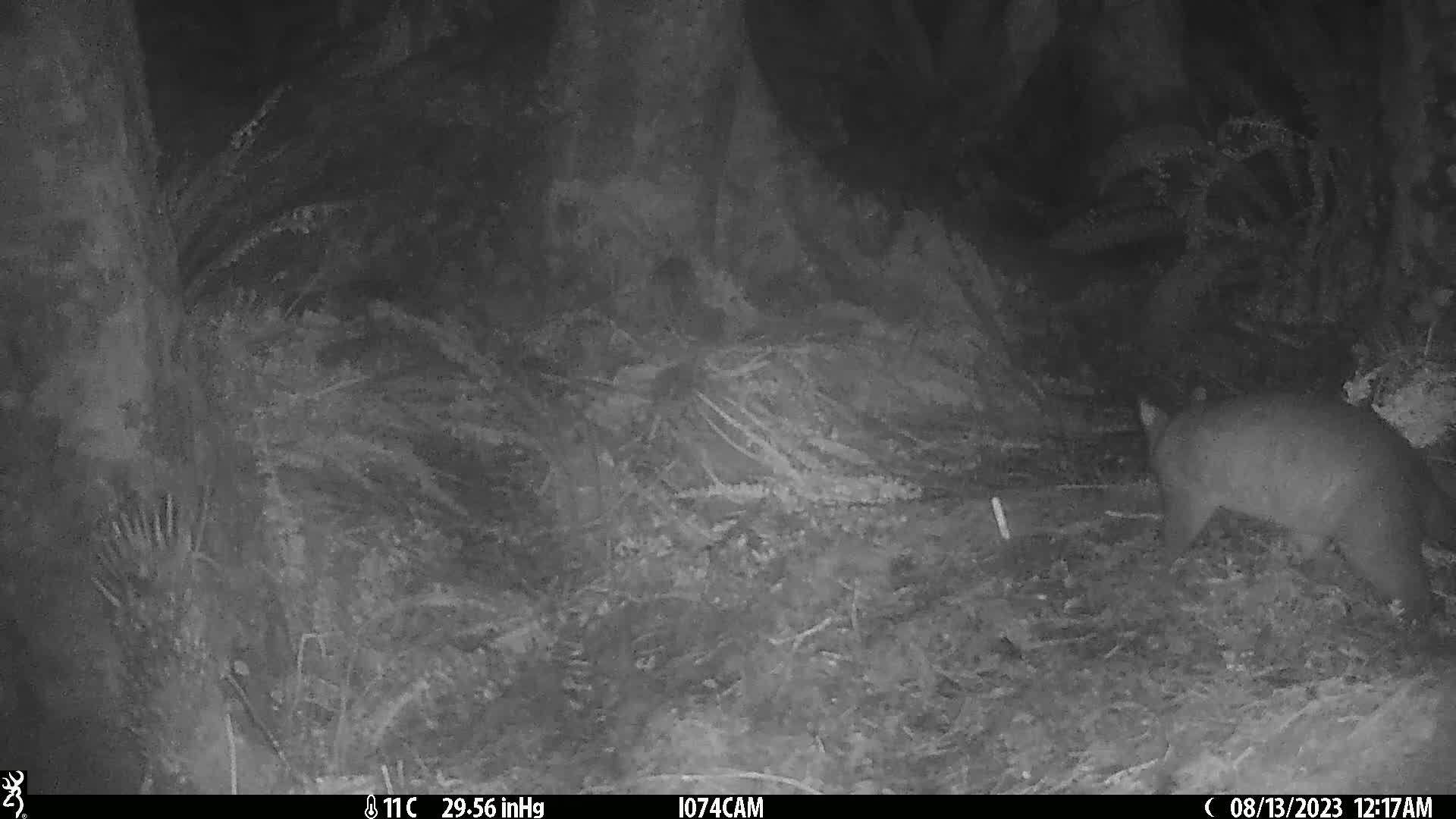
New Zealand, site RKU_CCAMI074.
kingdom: Animalia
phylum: Chordata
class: Mammalia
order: Diprotodontia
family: Phalangeridae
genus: Trichosurus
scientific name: Trichosurus vulpecula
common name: common brushtail possum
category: possum